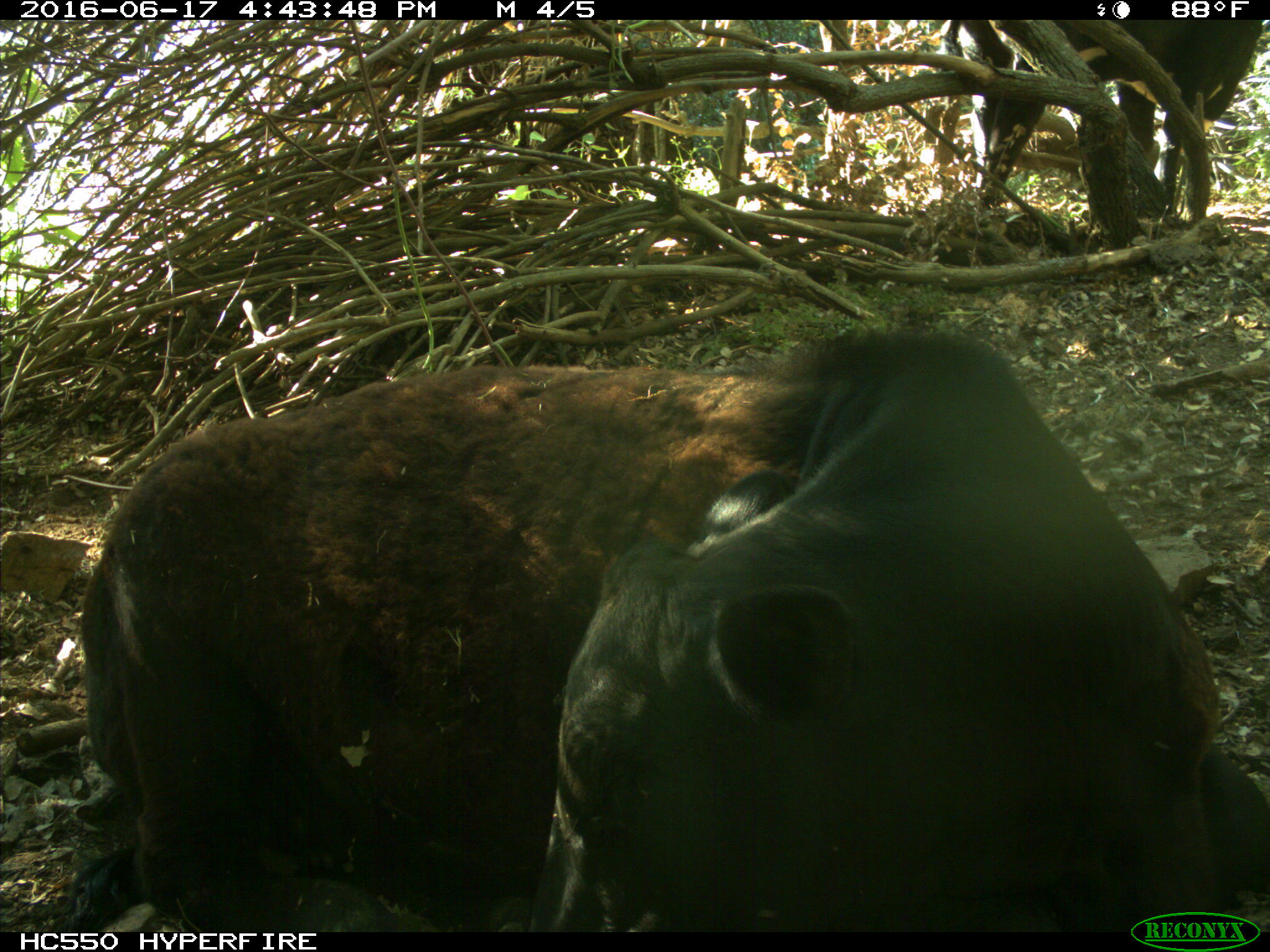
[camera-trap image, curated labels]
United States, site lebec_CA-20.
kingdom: Animalia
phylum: Chordata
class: Mammalia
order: Artiodactyla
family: Bovidae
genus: Bos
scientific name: Bos taurus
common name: domestic cow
Bos taurus (domestic cow).